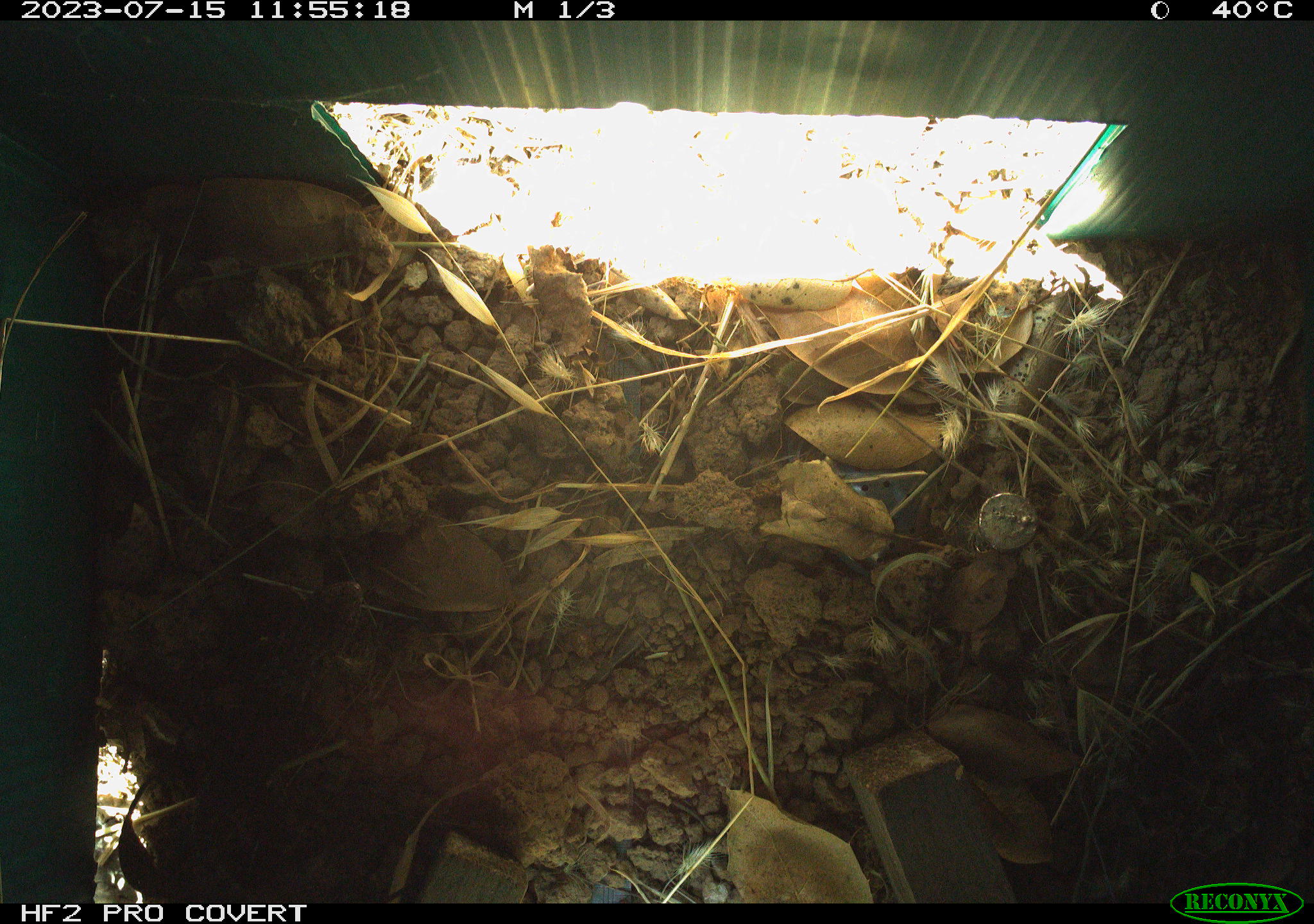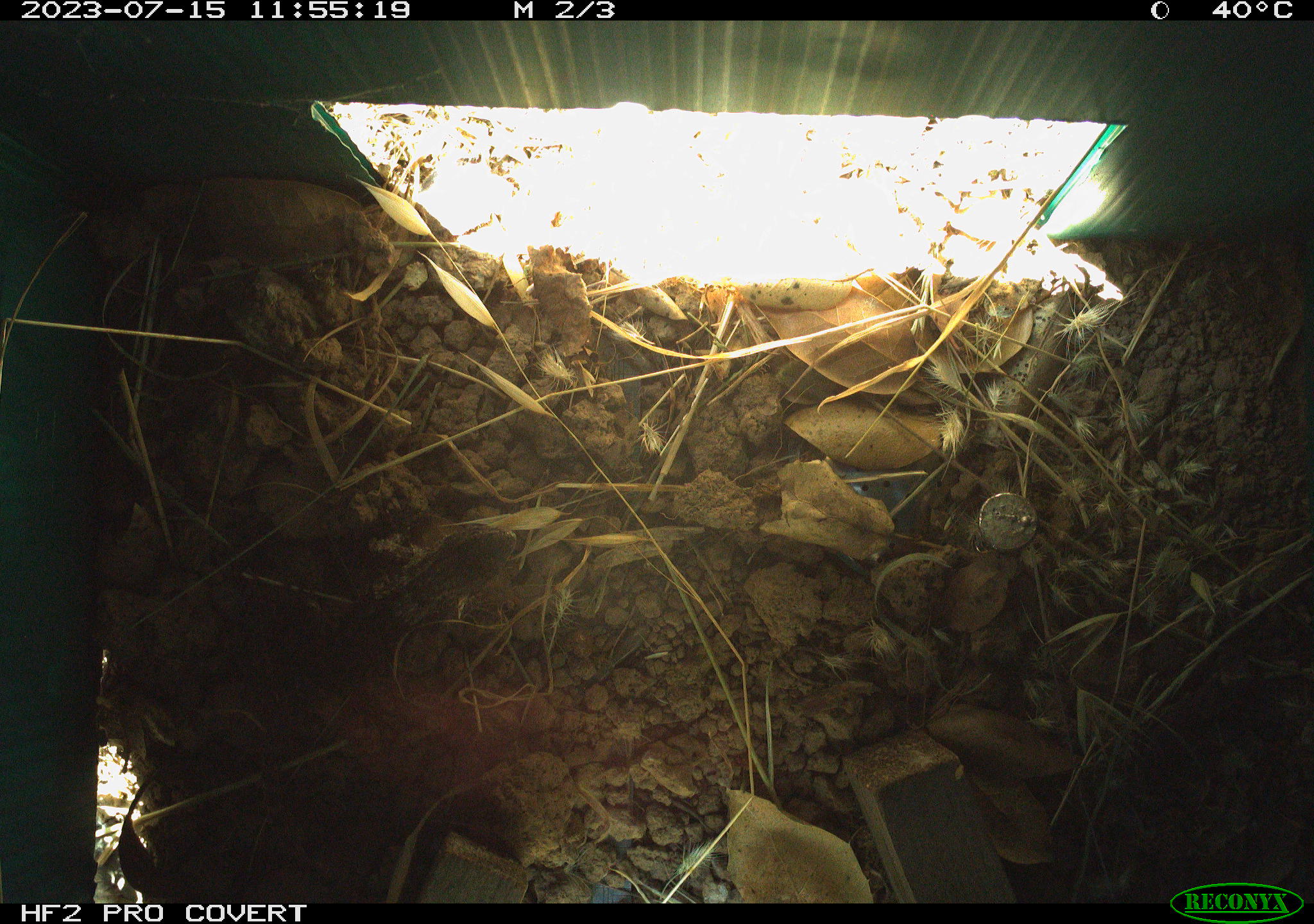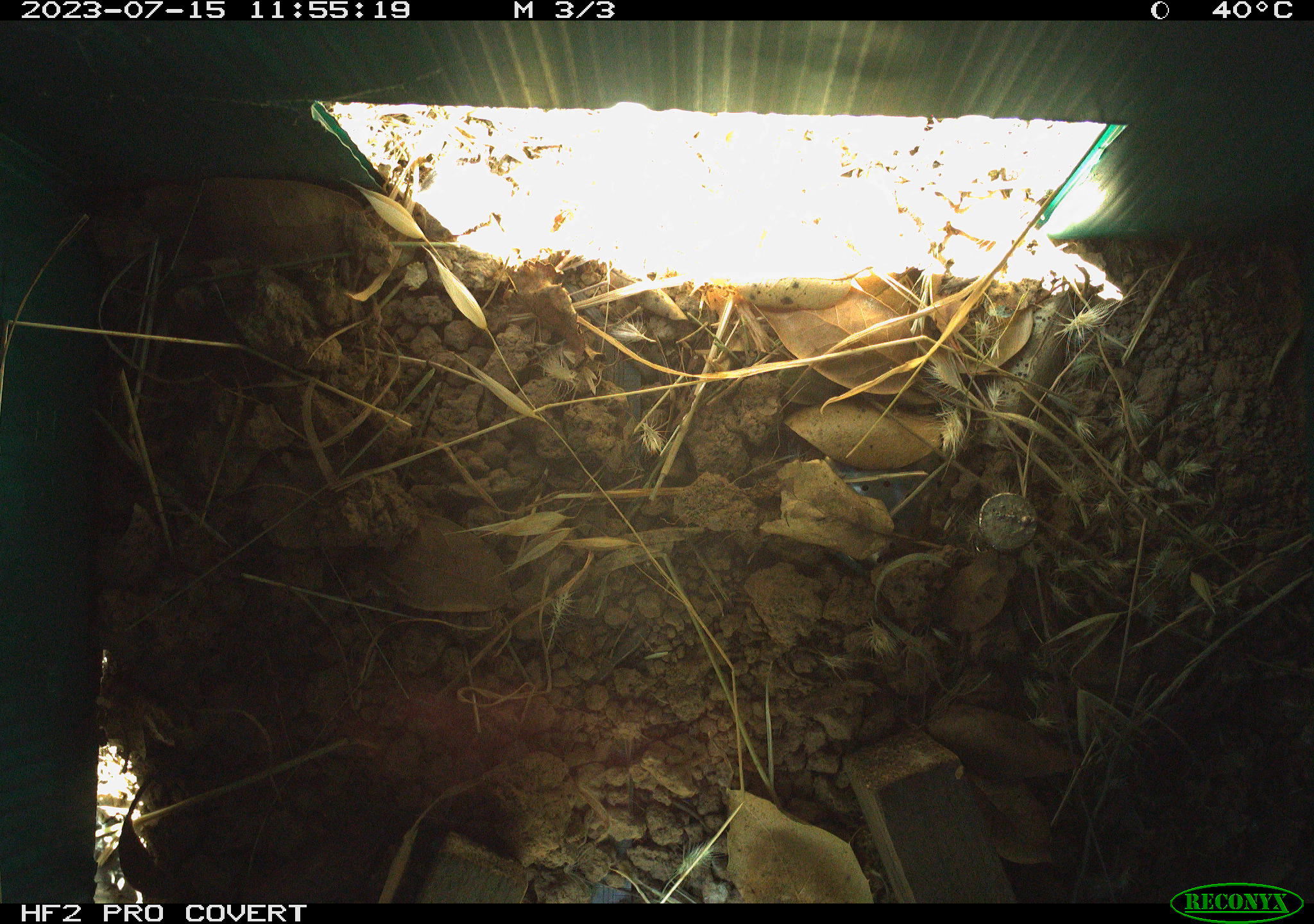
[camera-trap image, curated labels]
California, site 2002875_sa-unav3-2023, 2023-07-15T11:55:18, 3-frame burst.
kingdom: Animalia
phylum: Chordata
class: Reptilia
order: Squamata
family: Phrynosomatidae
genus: Sceloporus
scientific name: Sceloporus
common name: spiny lizards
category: sceloporus species